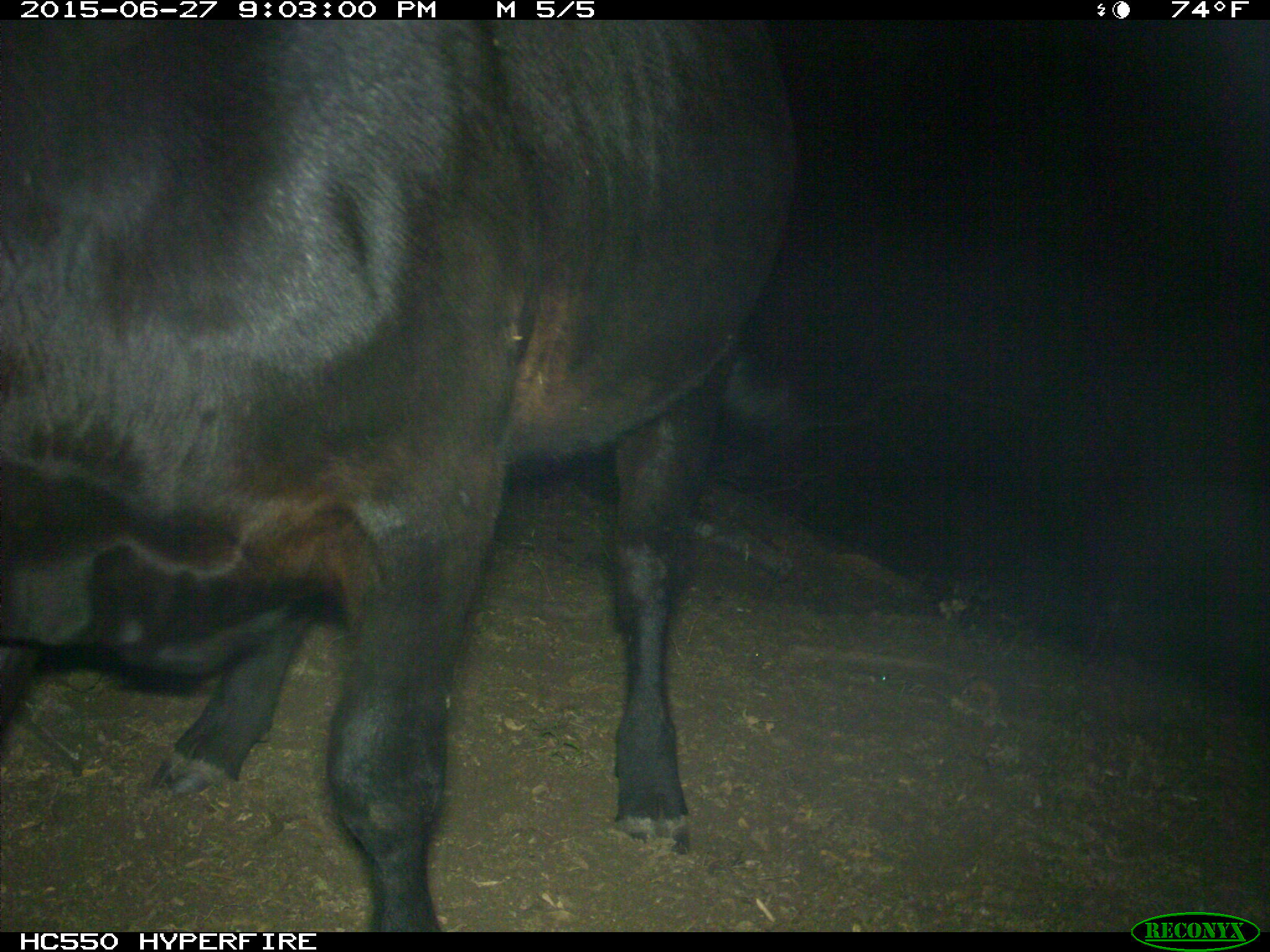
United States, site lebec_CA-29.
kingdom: Animalia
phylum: Chordata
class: Mammalia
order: Artiodactyla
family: Bovidae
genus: Bos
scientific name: Bos taurus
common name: domestic cow